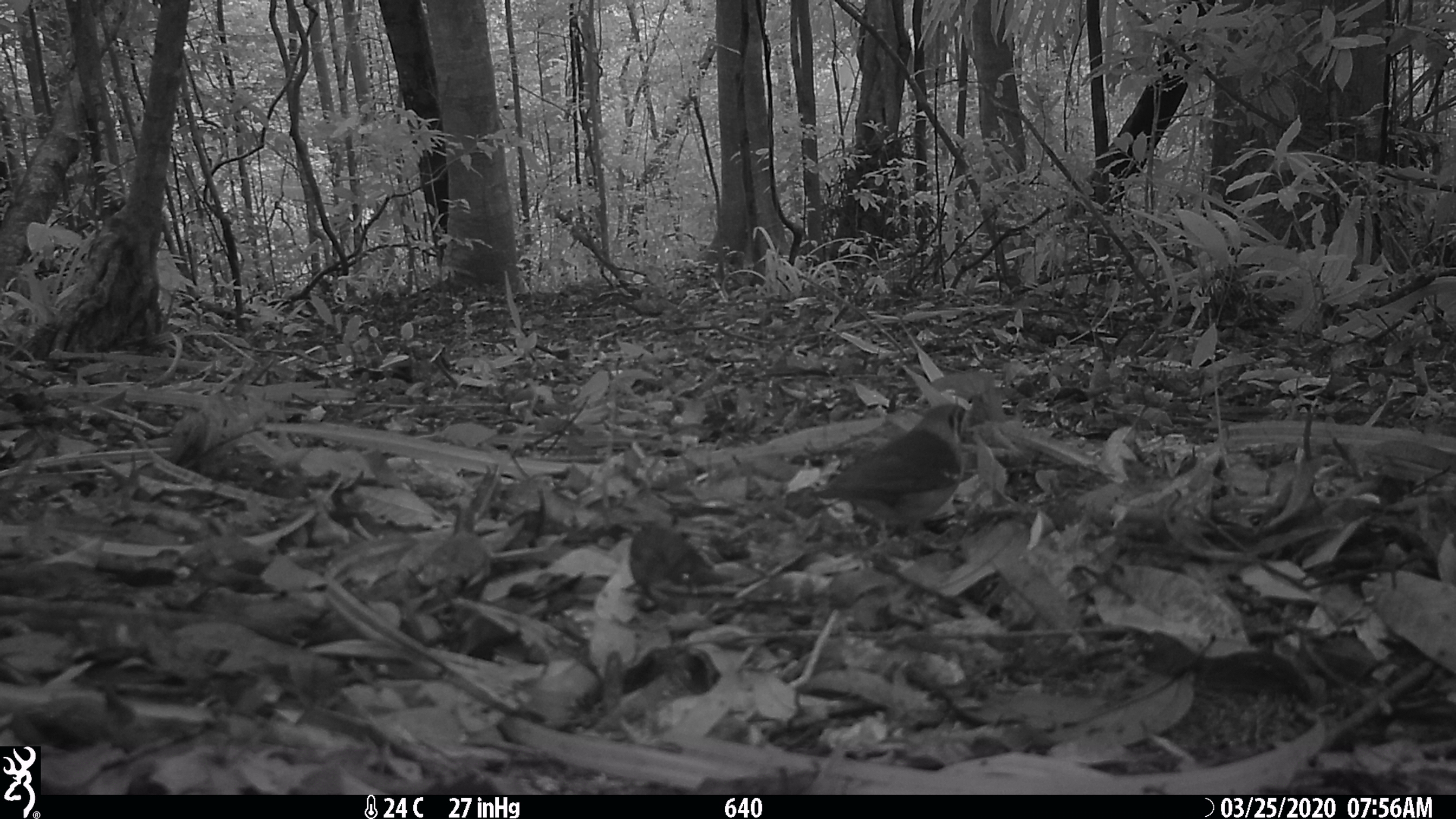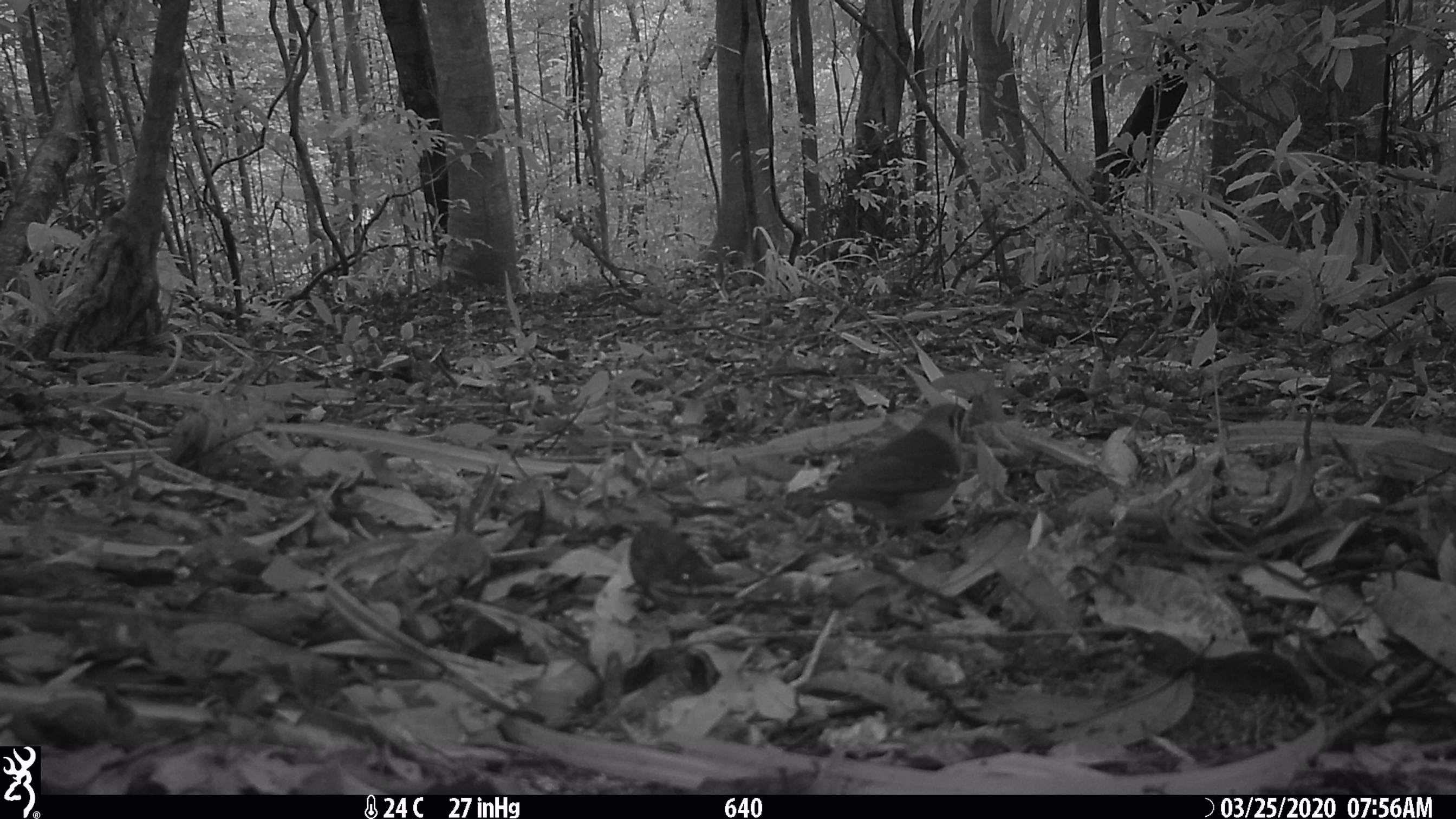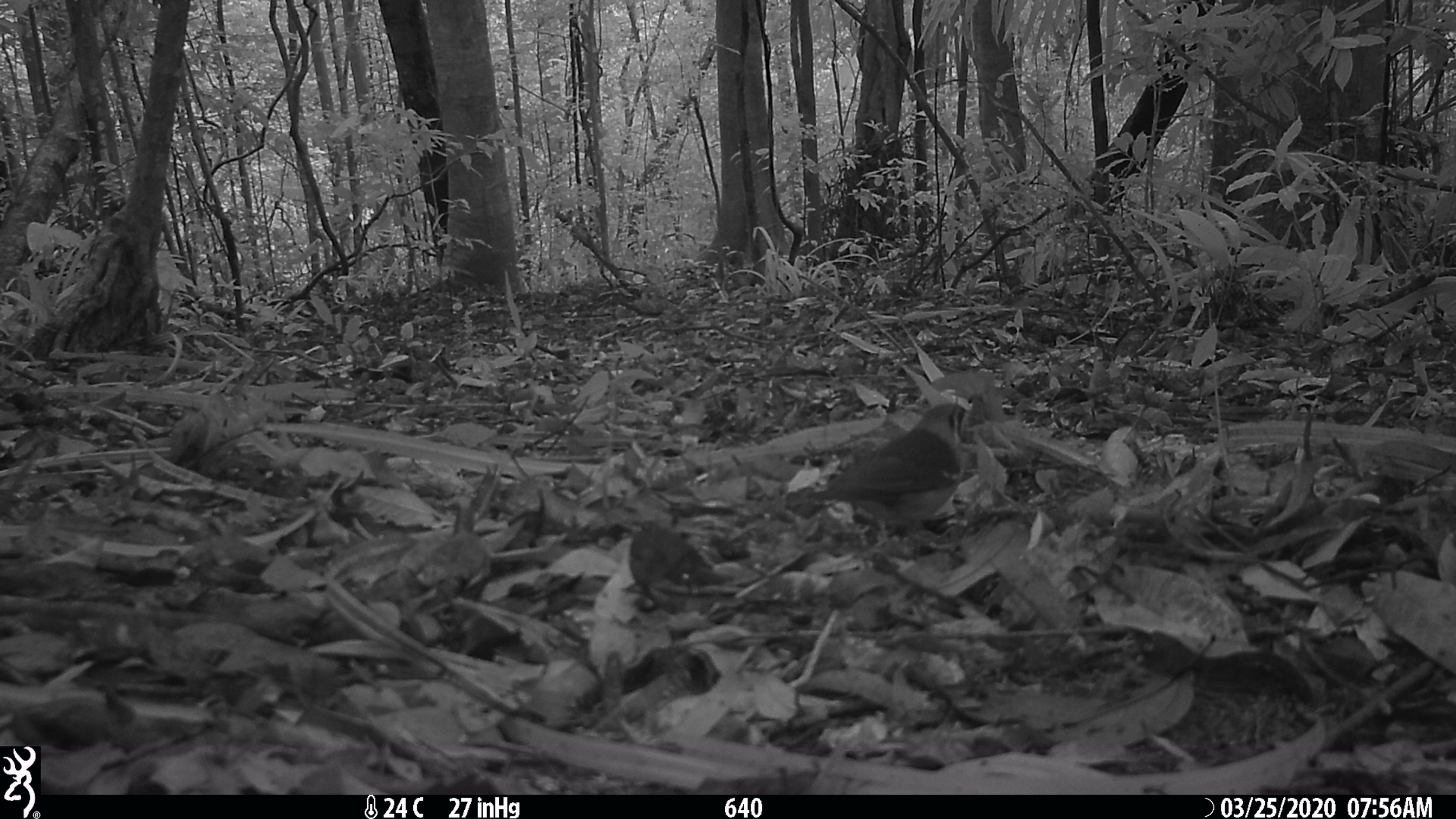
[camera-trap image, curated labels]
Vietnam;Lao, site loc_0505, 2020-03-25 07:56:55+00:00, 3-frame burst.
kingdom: Animalia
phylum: Chordata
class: Aves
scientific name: Aves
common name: bird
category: unidentified bird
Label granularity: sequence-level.